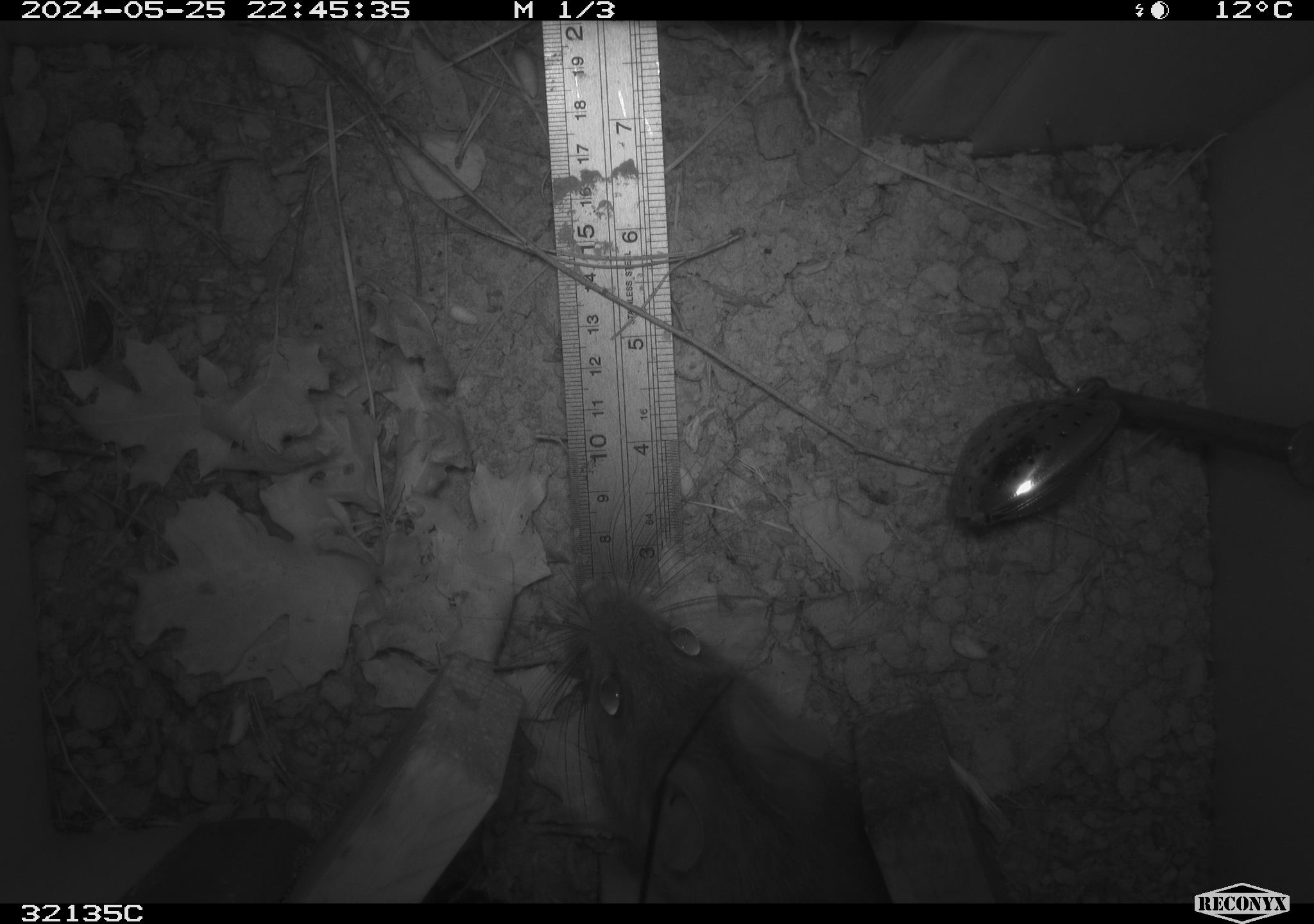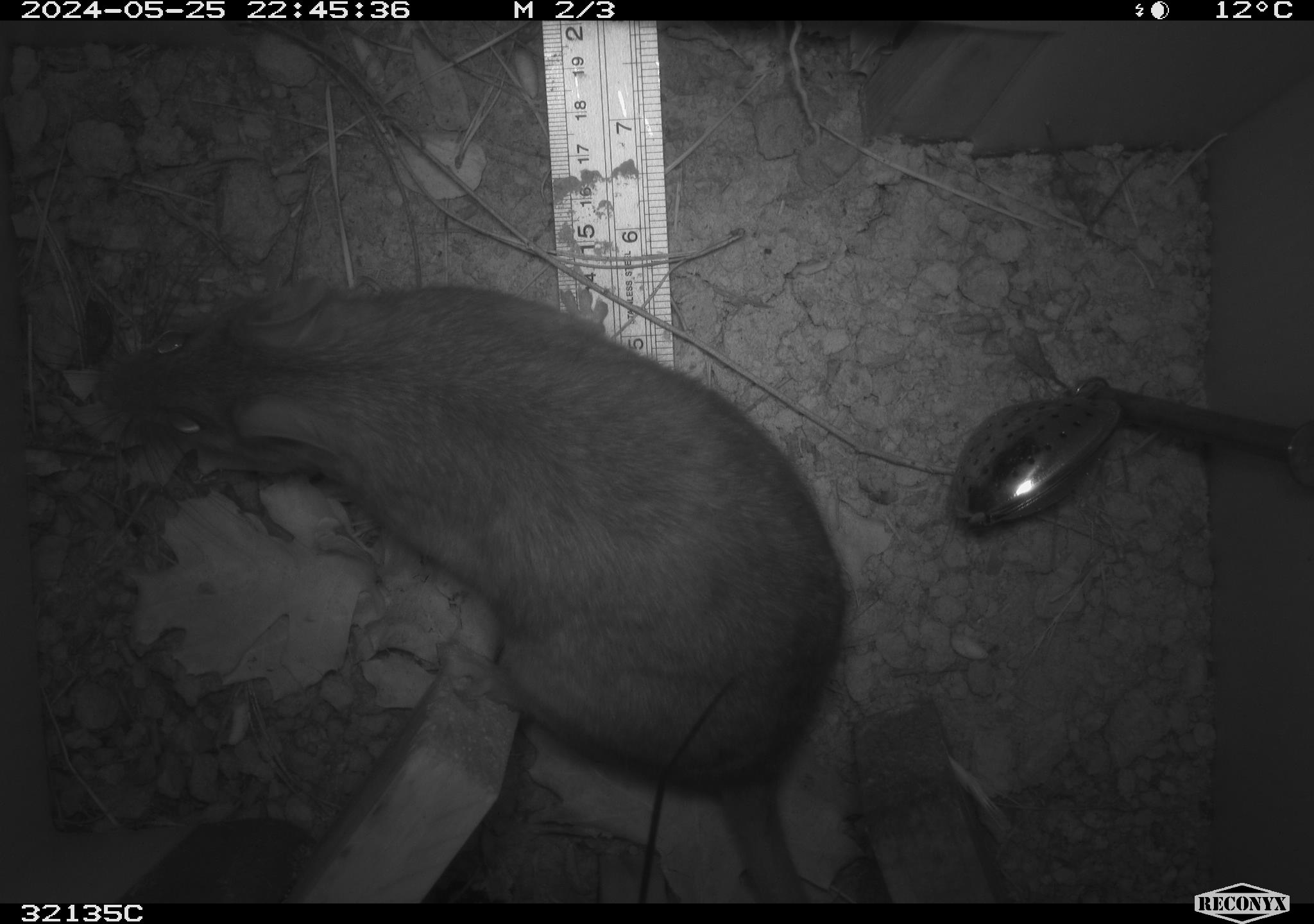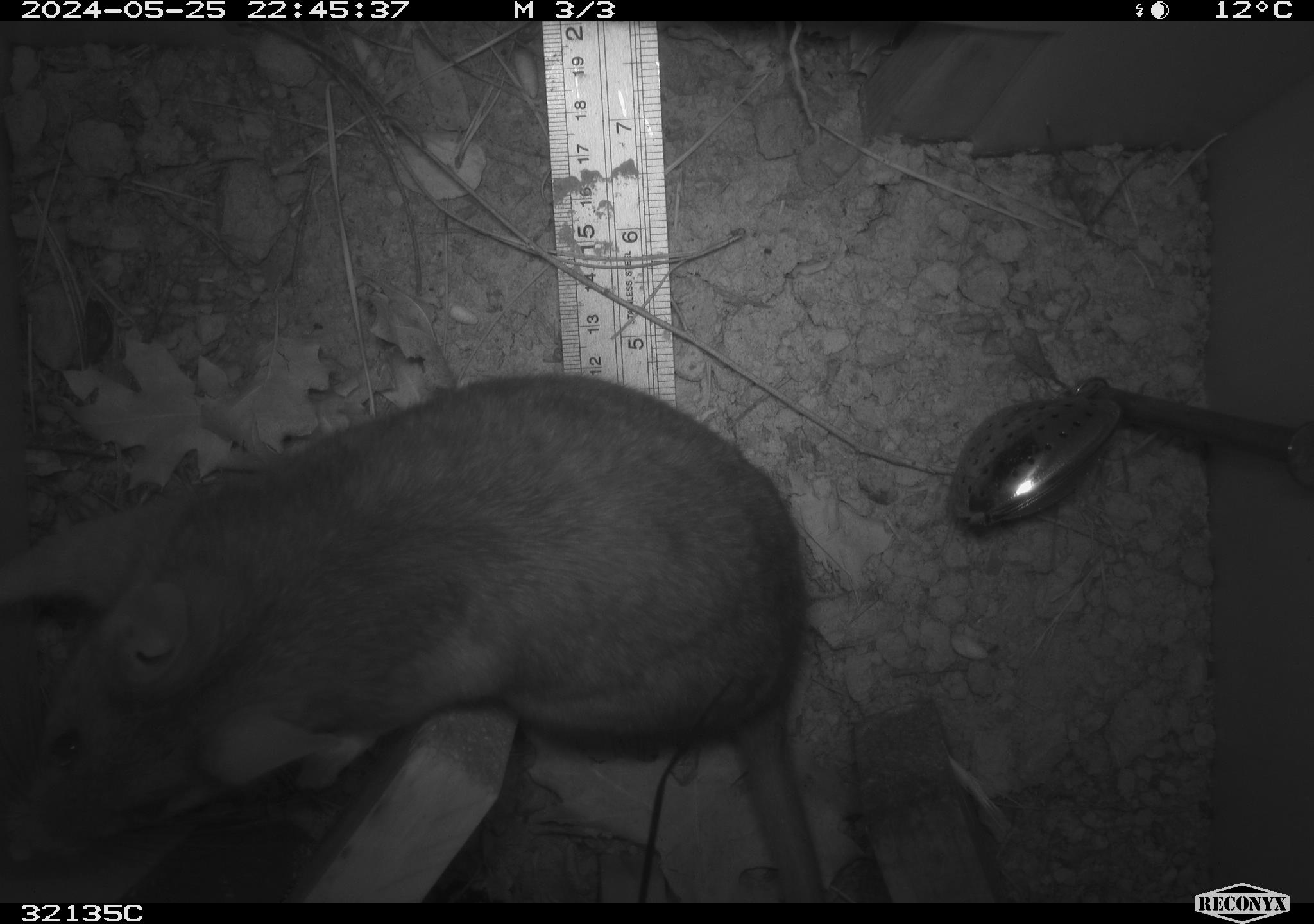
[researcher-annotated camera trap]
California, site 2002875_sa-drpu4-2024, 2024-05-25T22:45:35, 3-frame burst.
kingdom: Animalia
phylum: Chordata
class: Mammalia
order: Rodentia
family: Cricetidae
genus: Neotoma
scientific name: Neotoma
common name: pack rat or woodrat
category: neotoma species